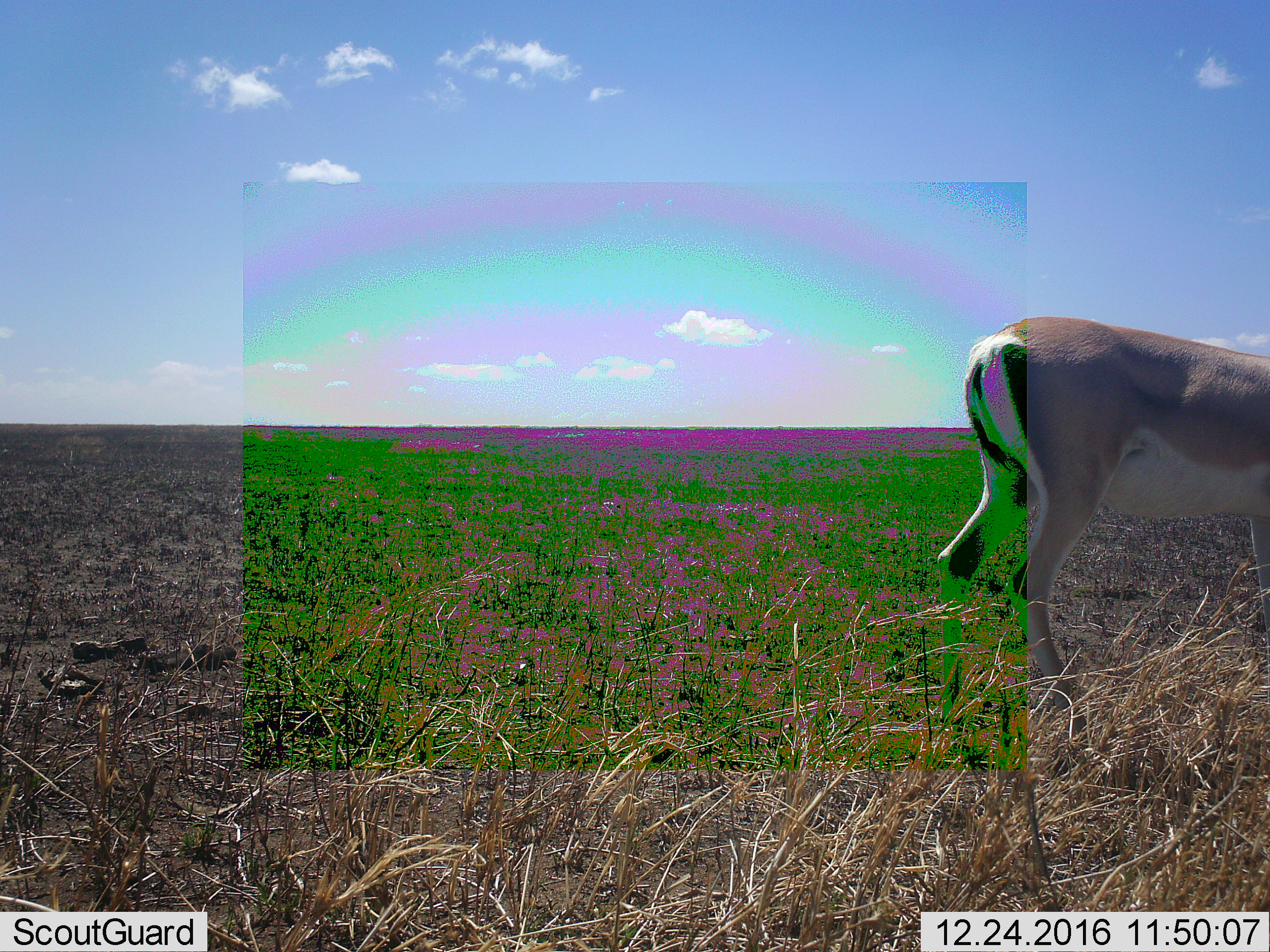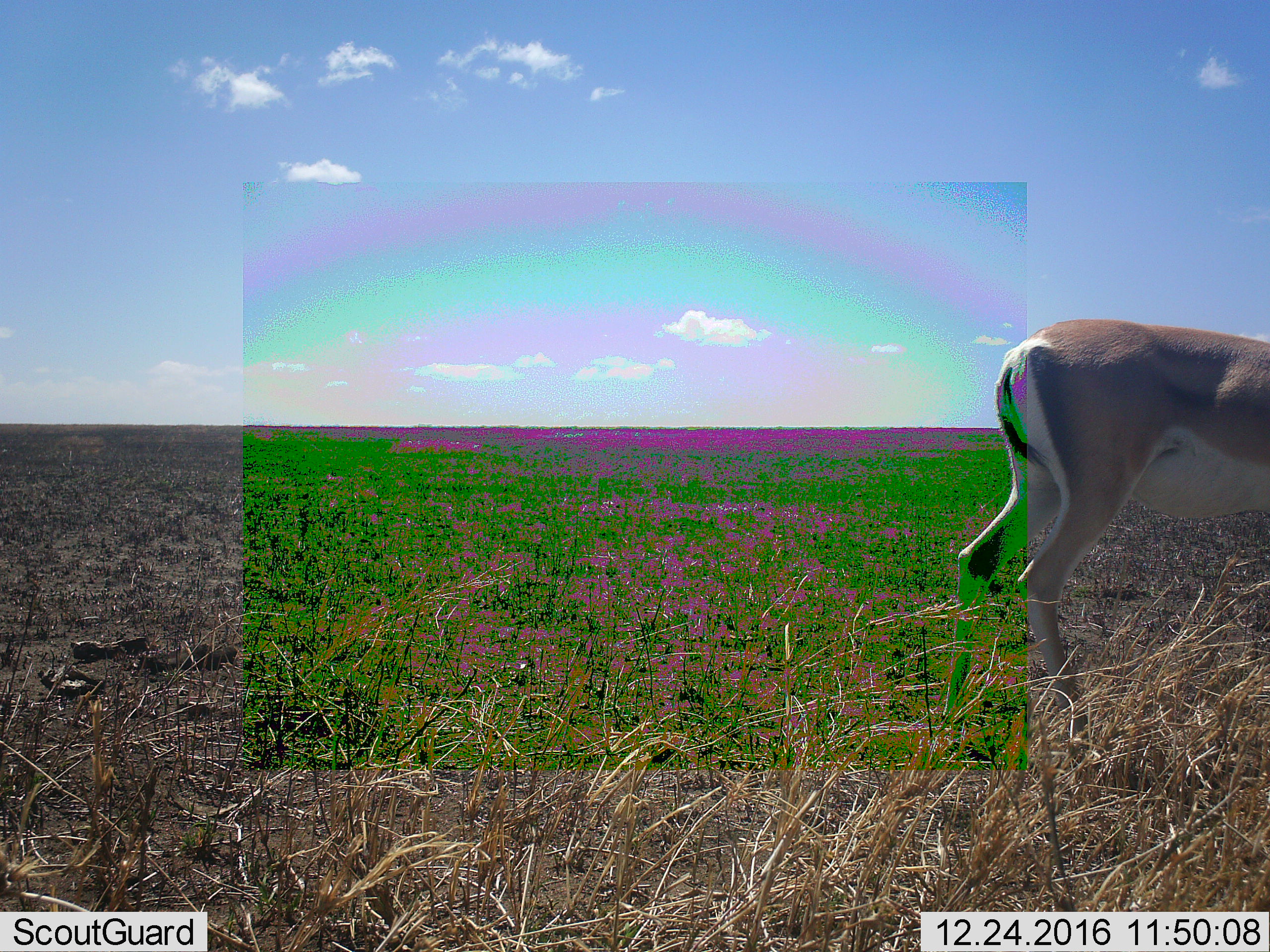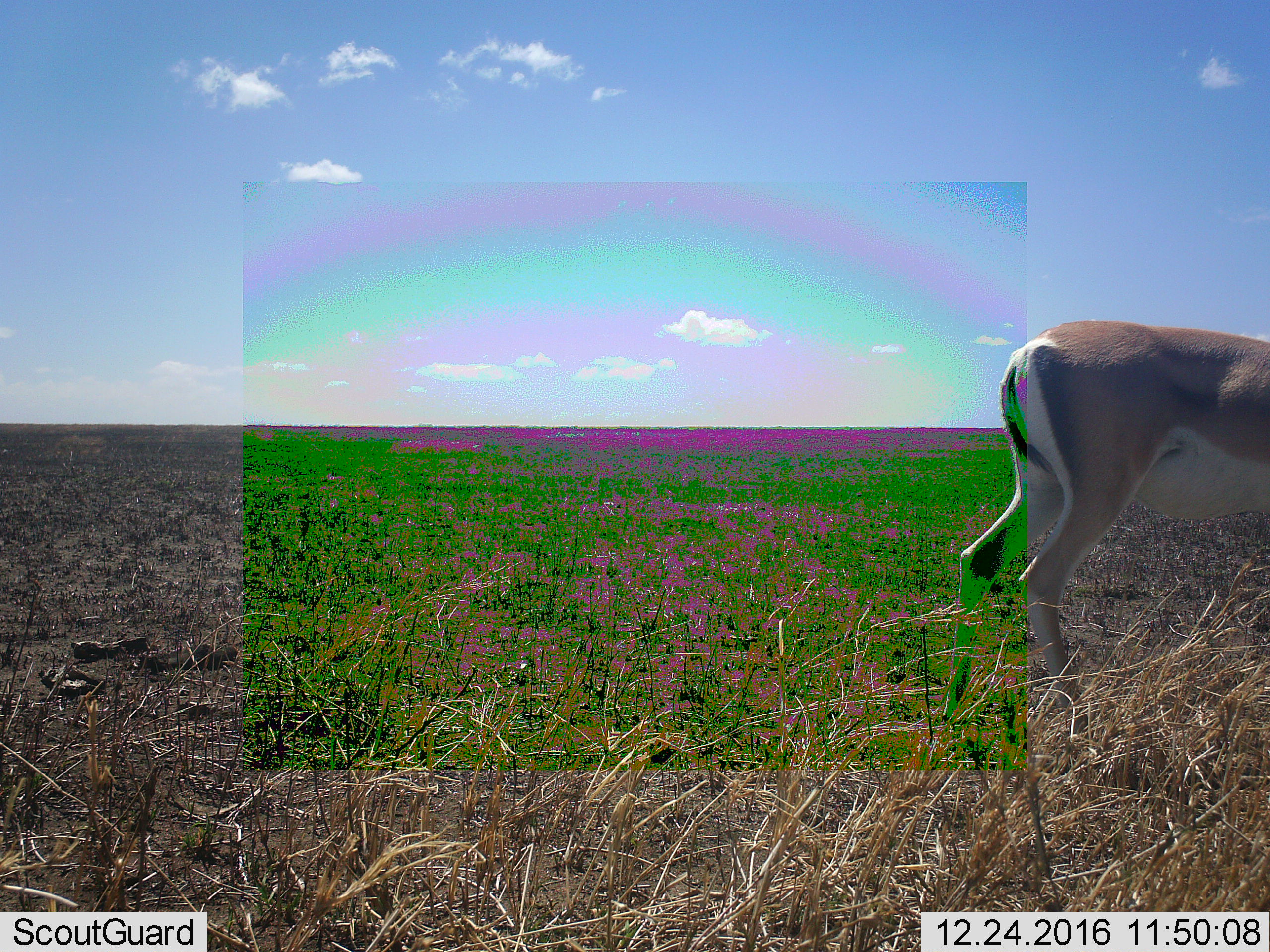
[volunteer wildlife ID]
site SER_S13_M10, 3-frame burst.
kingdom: Animalia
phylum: Chordata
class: Mammalia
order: Artiodactyla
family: Bovidae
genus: Nanger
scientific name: Nanger granti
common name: grant's gazelle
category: gazellegrants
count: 1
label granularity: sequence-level